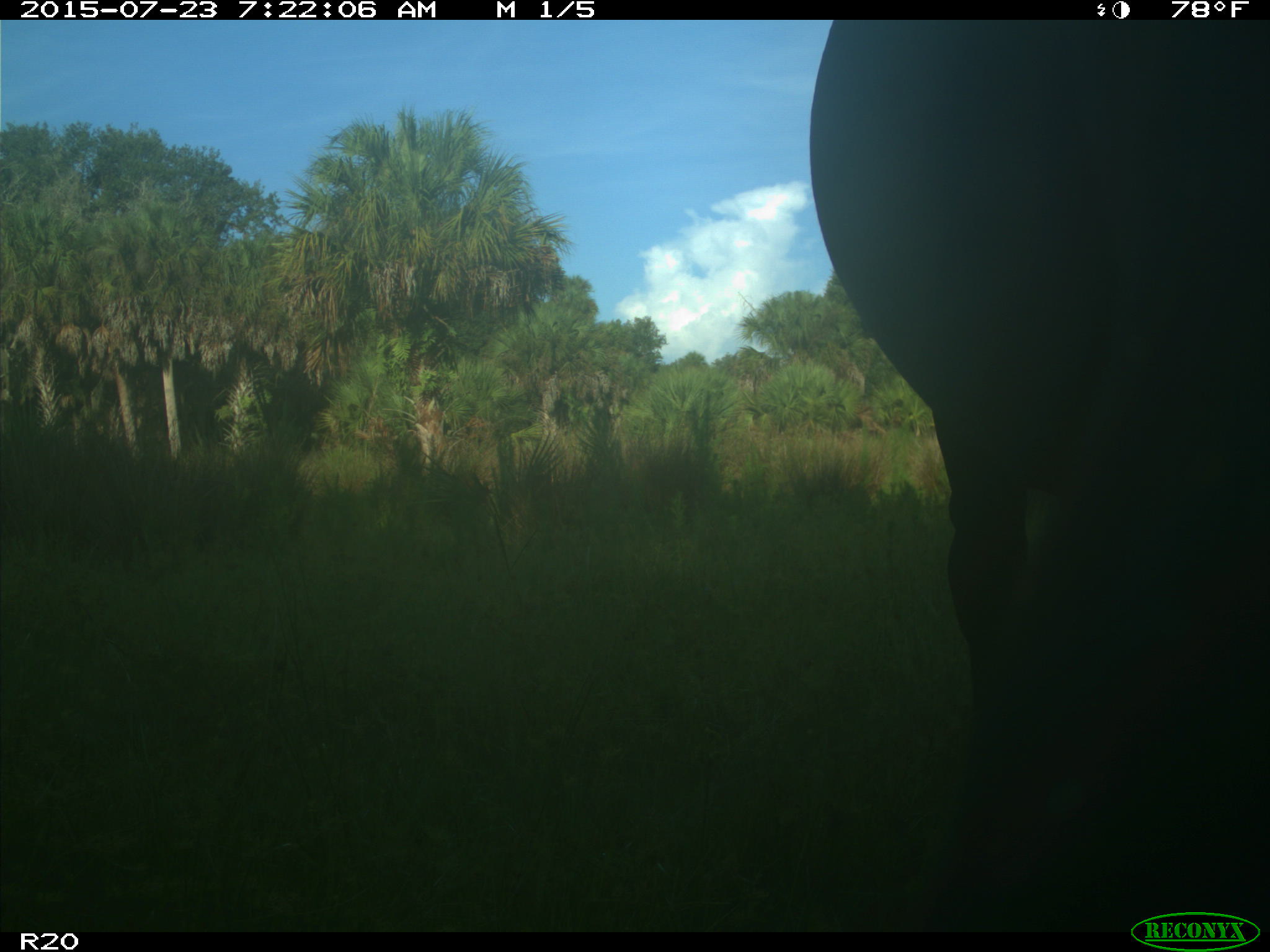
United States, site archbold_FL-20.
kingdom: Animalia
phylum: Chordata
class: Mammalia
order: Artiodactyla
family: Bovidae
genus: Bos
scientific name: Bos taurus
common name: domestic cow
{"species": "Bos taurus (domestic cow)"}